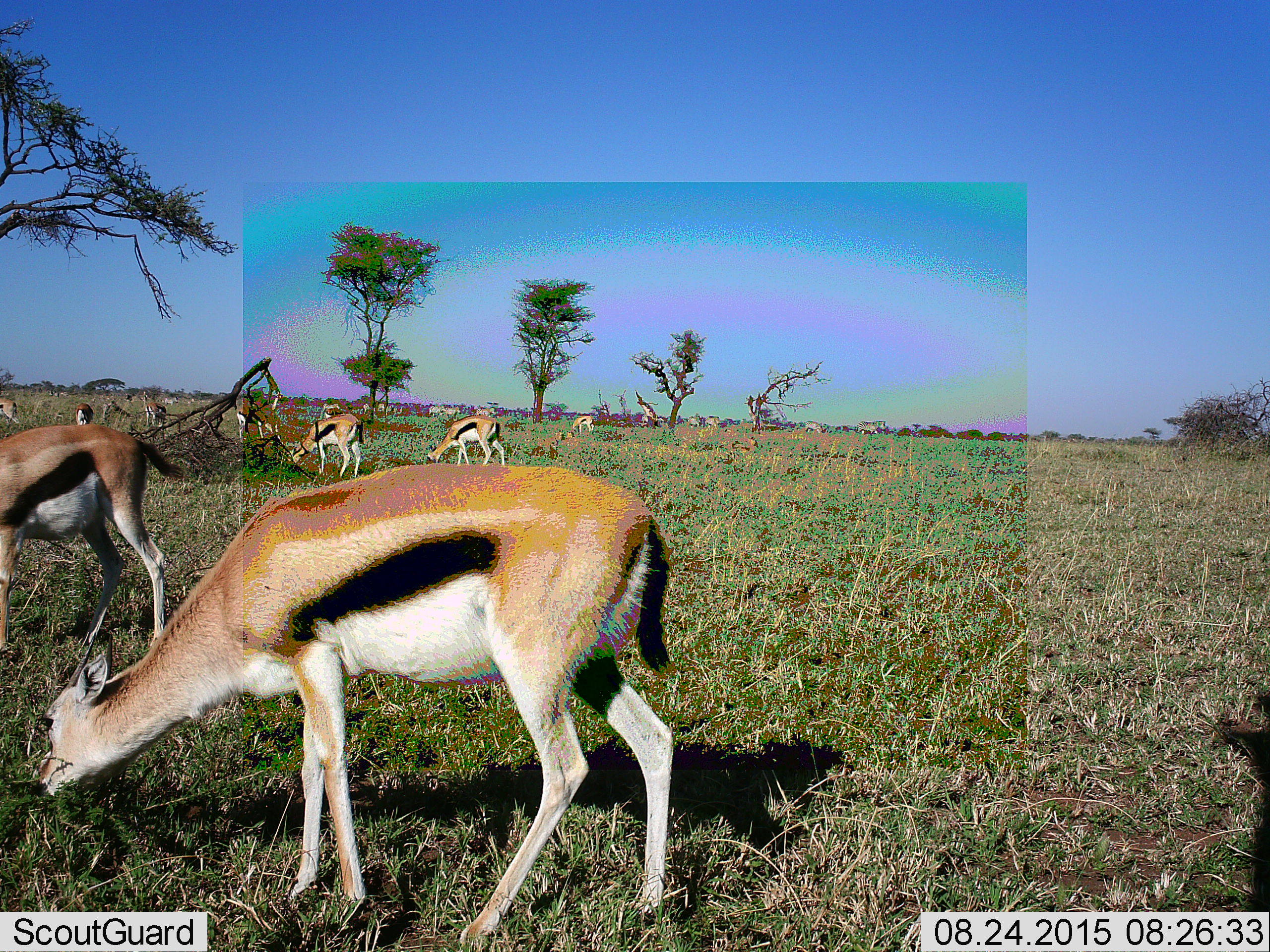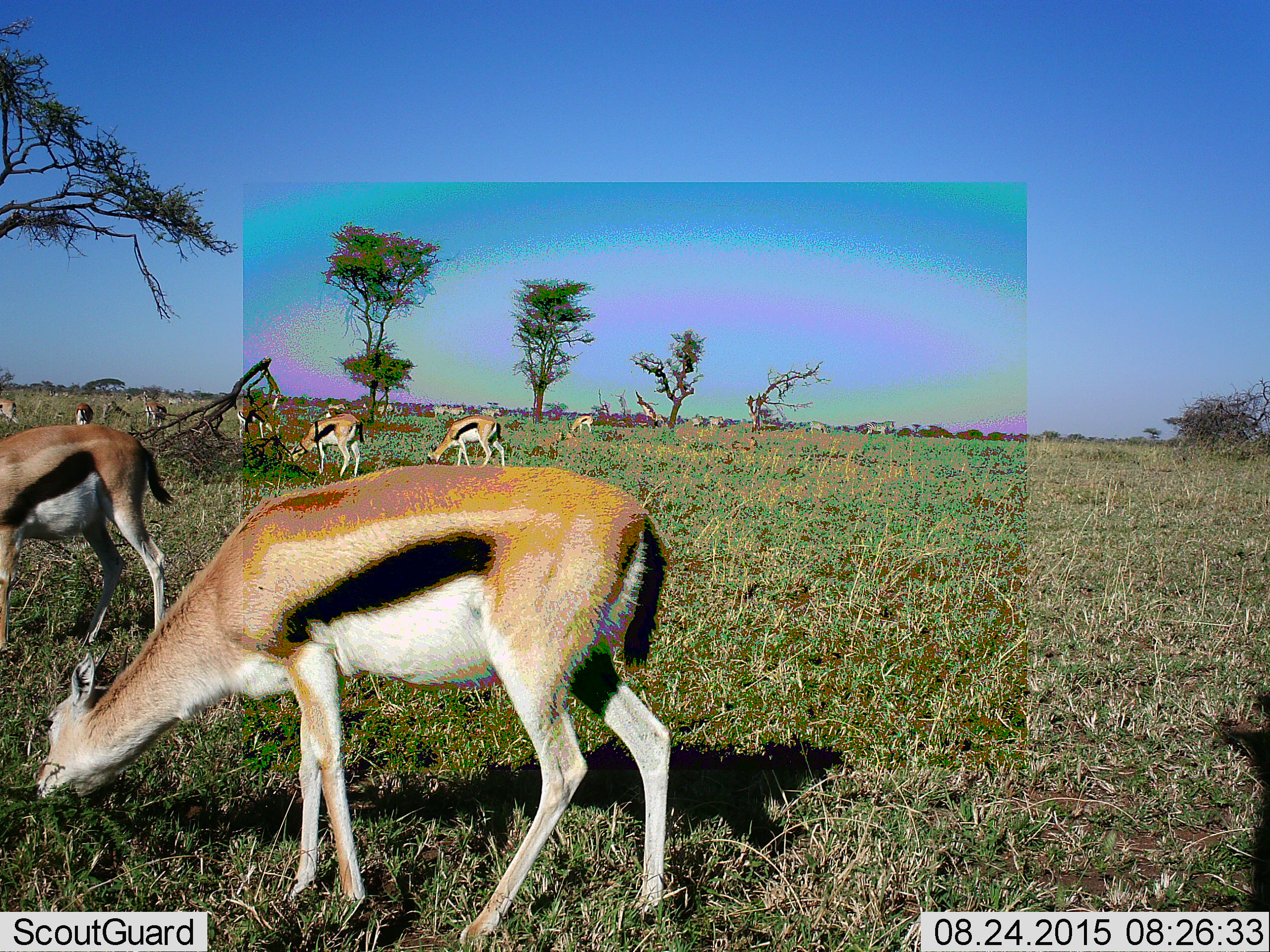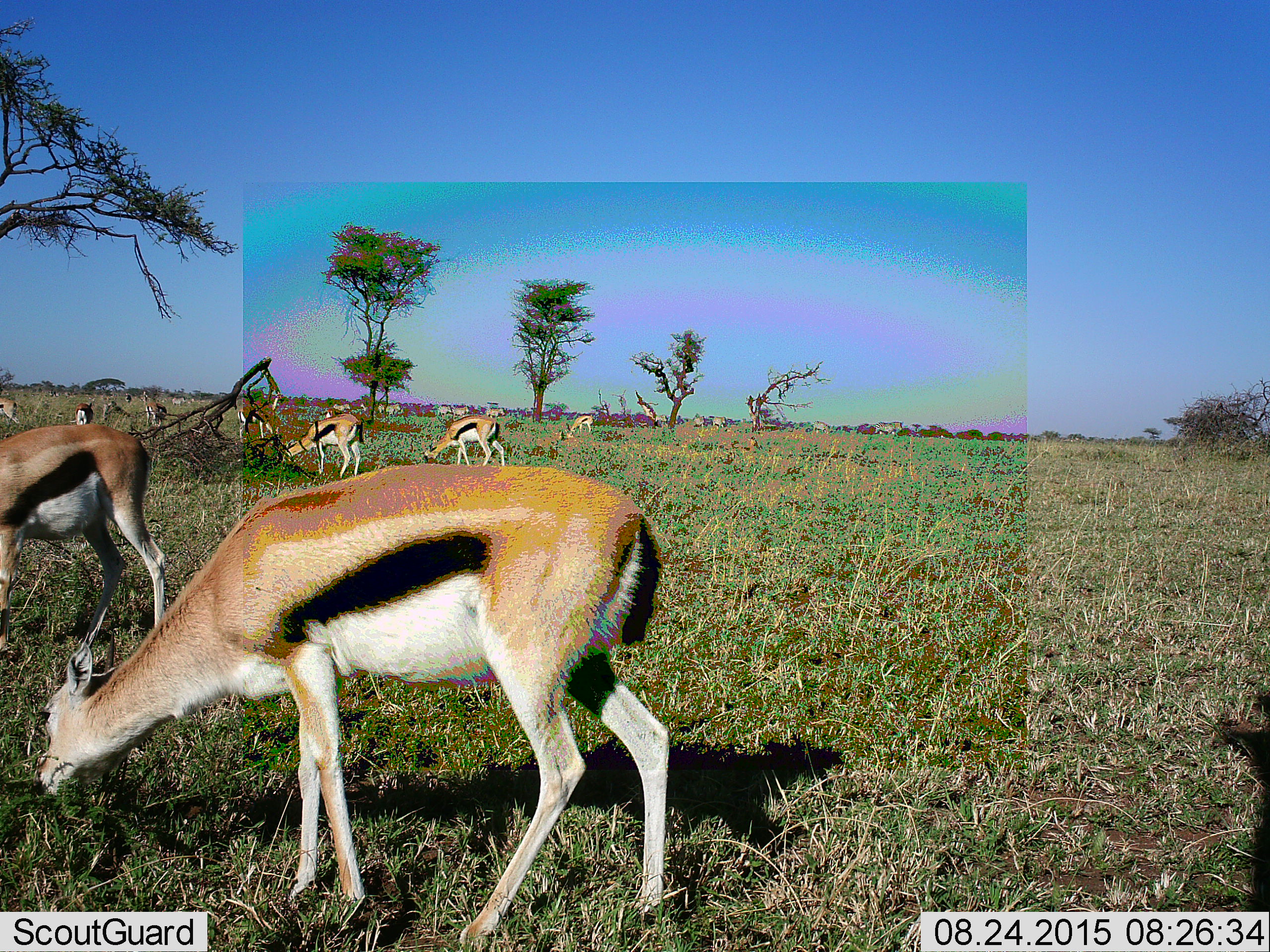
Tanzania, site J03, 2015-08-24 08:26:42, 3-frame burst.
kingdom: Animalia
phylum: Chordata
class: Mammalia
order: Artiodactyla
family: Bovidae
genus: Eudorcas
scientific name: Eudorcas thomsonii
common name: thomson's gazelle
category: gazellethomsons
Gazellethomsons (thomson's gazelle) (Eudorcas thomsonii), count 11-50. Behavior (volunteer vote fractions): standing 33%, resting 22%, moving 22%, interacting 11%. Young present (vote fraction): 11%. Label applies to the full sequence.